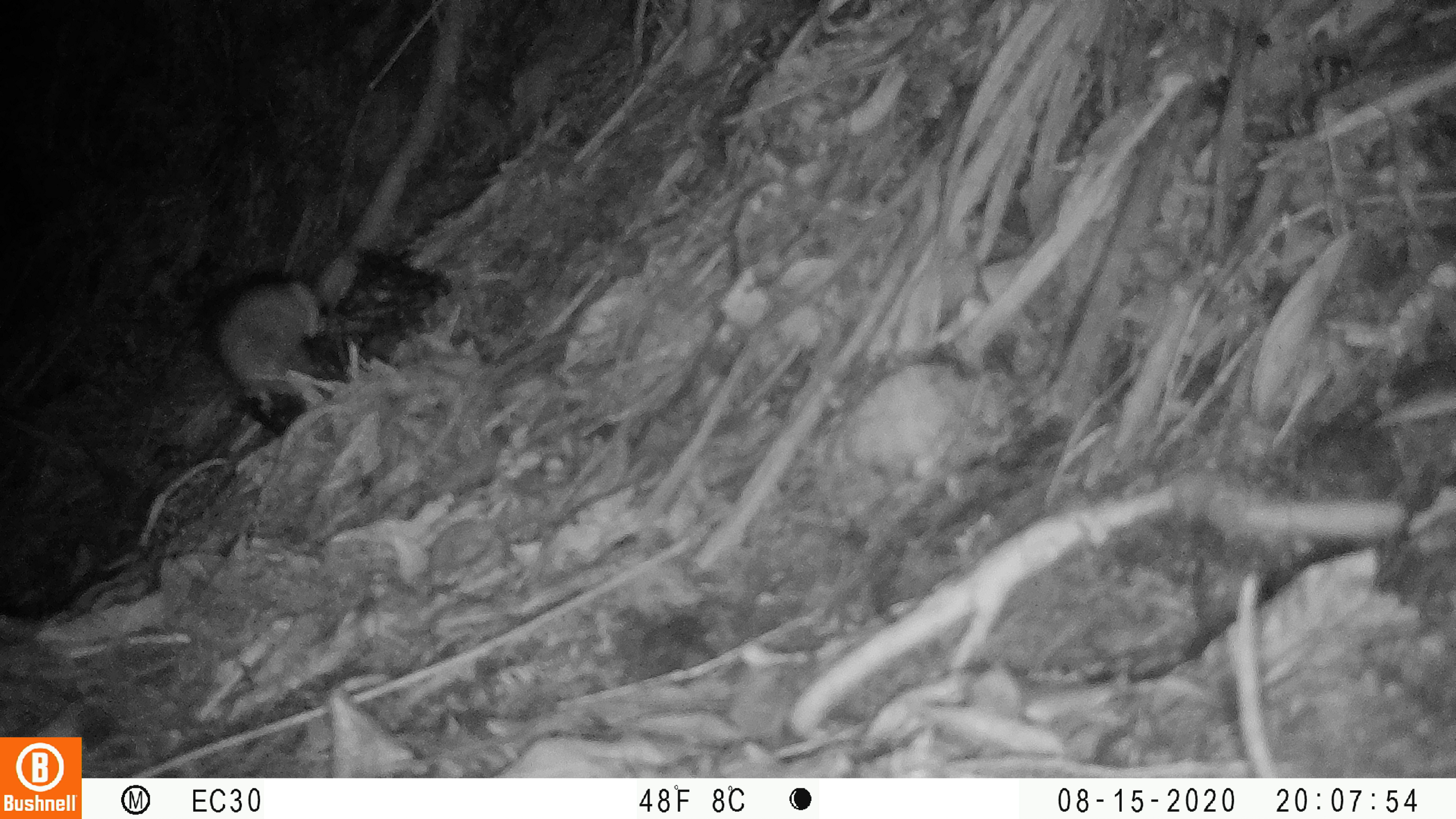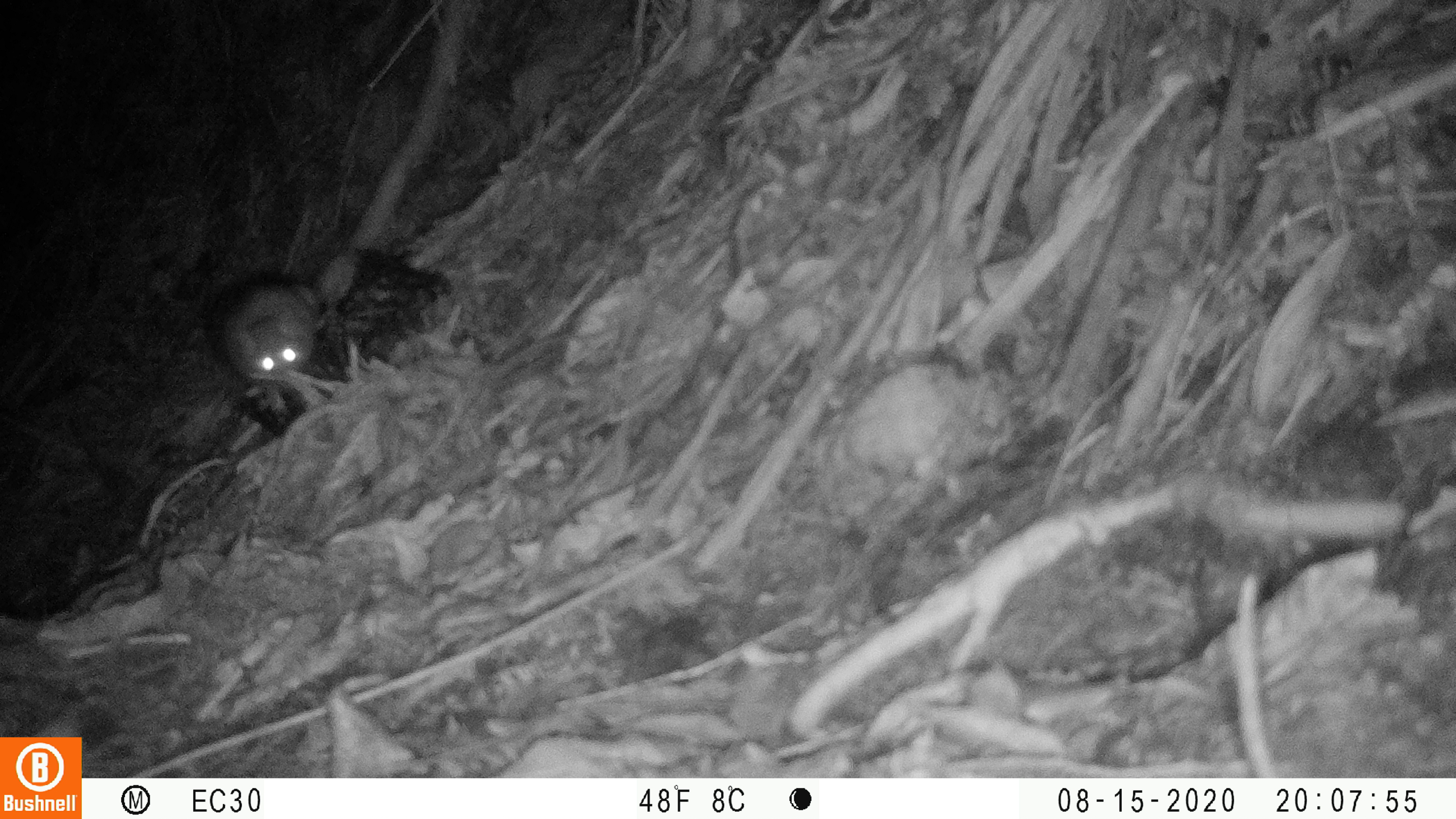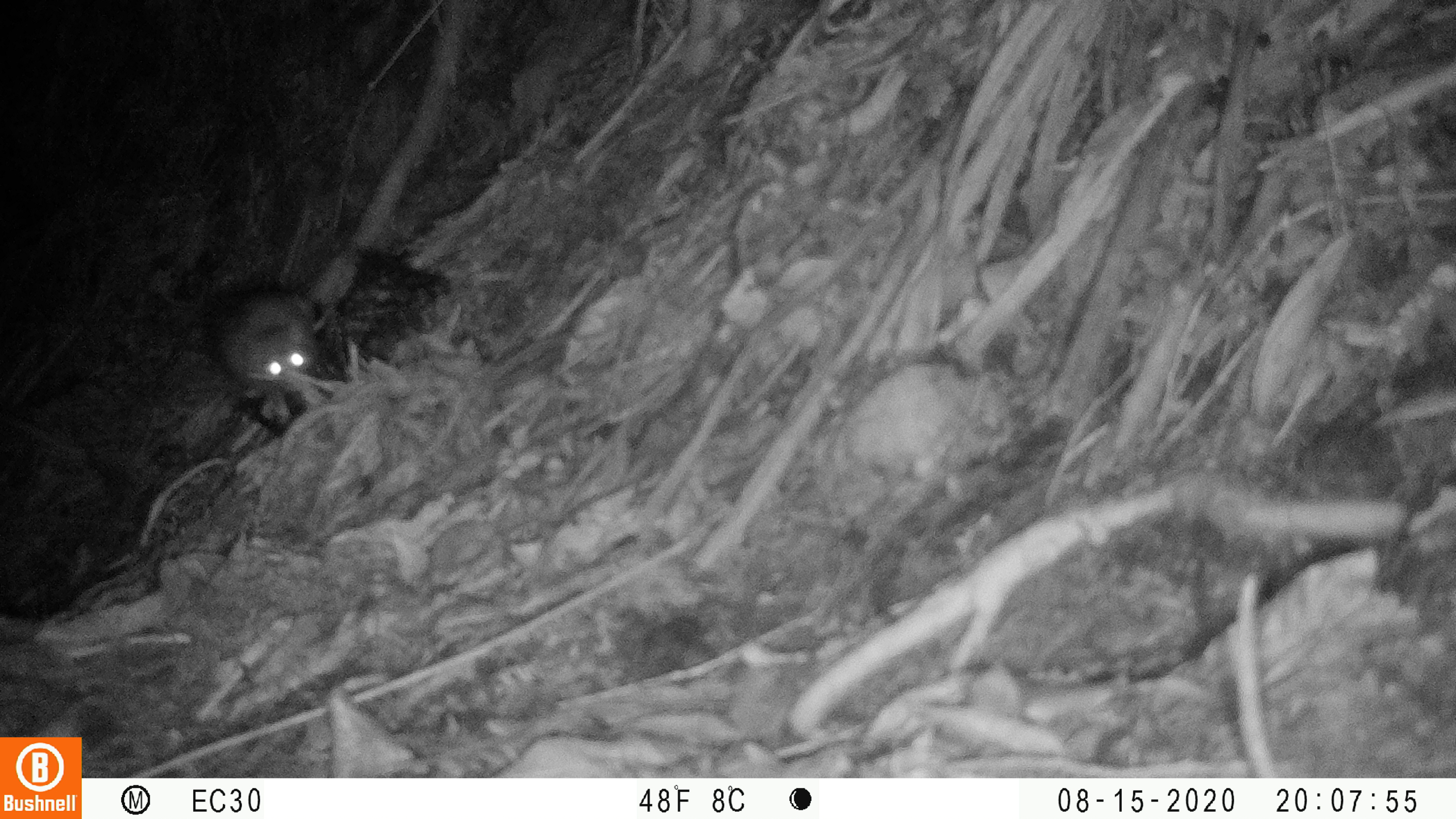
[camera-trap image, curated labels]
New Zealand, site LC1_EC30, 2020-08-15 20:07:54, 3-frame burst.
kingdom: Animalia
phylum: Chordata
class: Mammalia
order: Rodentia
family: Muridae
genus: Rattus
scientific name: Rattus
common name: rat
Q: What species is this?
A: Rat (Rattus).